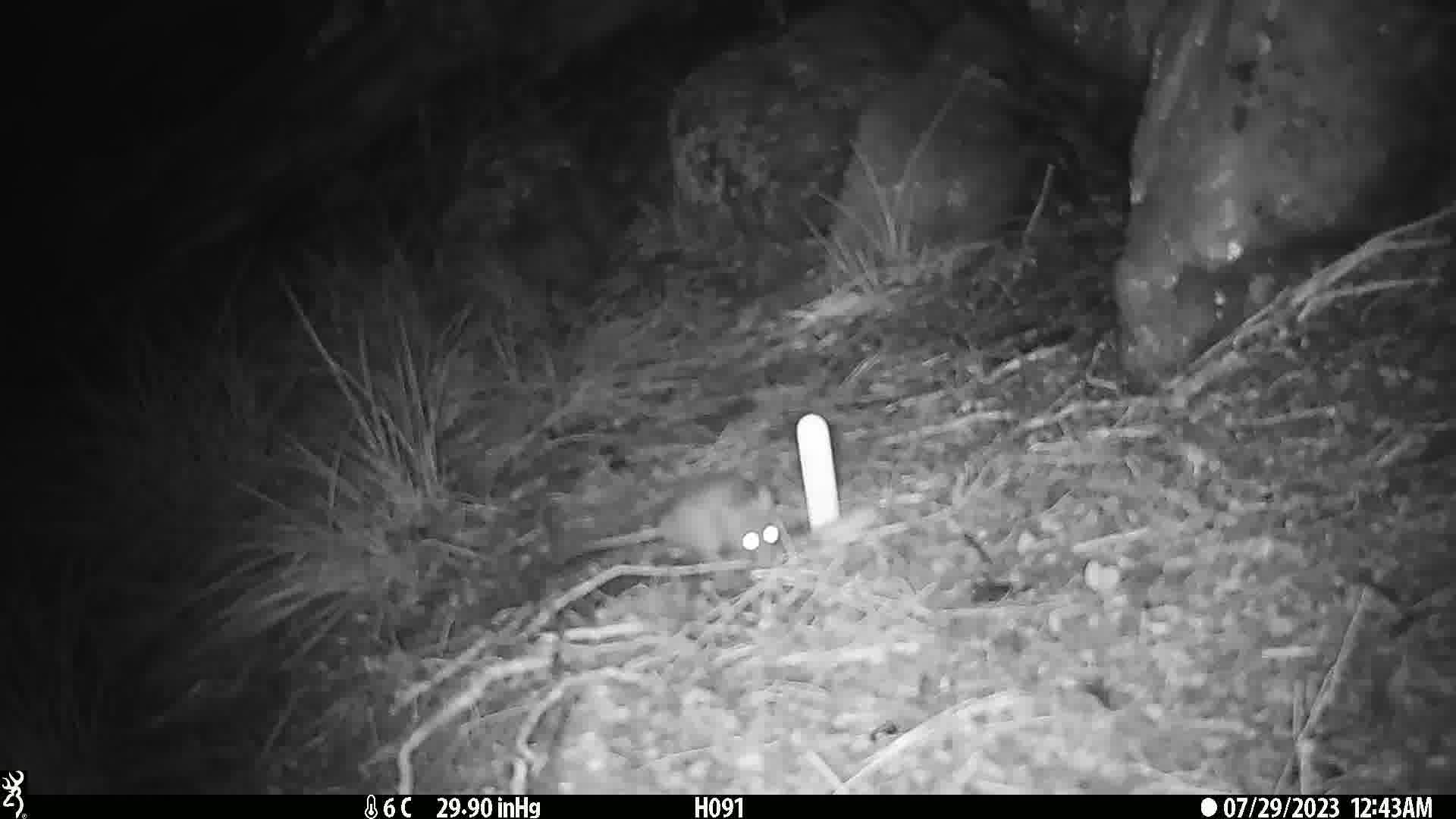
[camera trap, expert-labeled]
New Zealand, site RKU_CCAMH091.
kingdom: Animalia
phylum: Chordata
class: Mammalia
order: Rodentia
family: Muridae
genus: Rattus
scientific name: Rattus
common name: rat